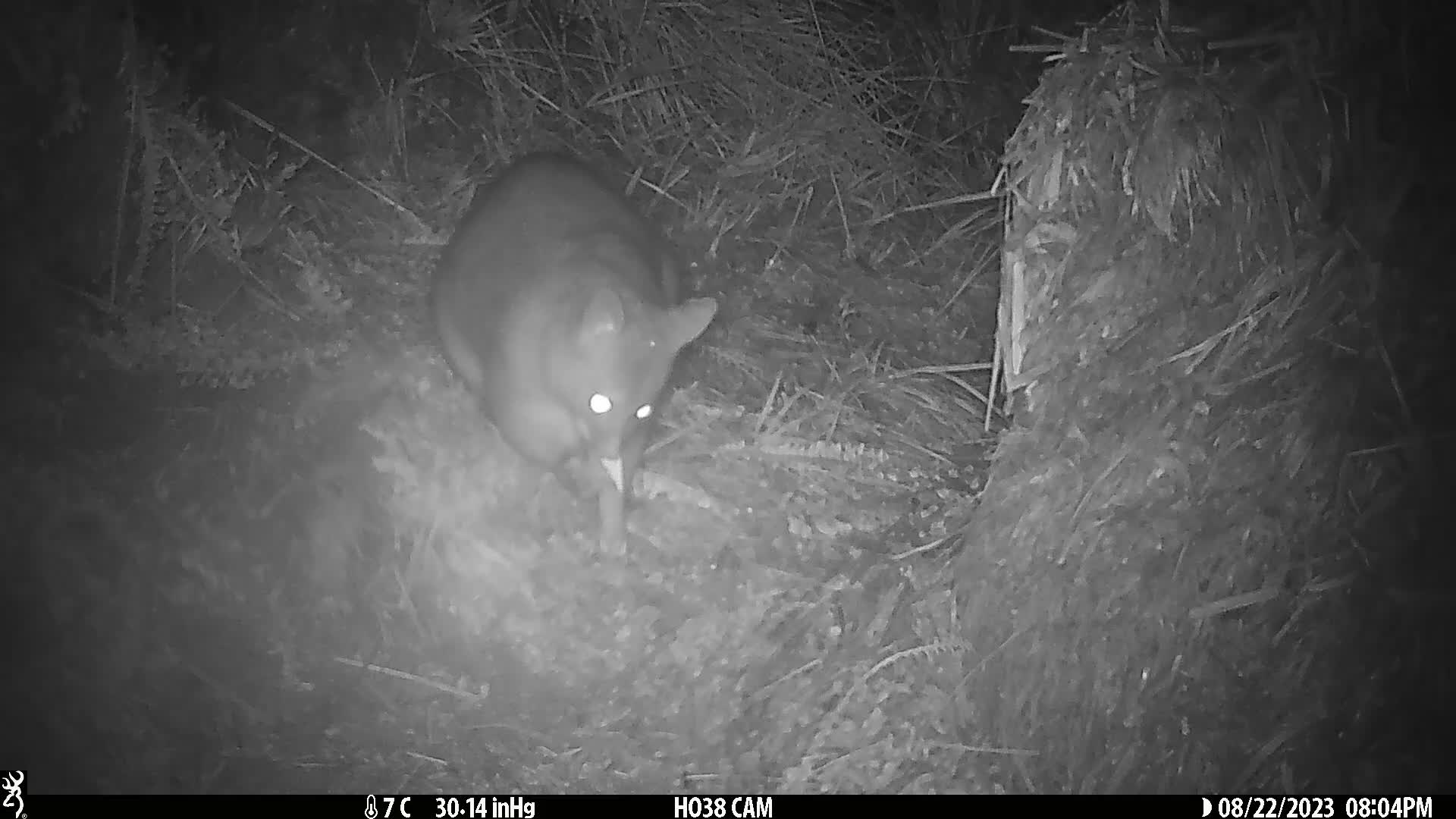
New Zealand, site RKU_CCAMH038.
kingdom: Animalia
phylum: Chordata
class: Mammalia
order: Diprotodontia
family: Phalangeridae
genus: Trichosurus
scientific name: Trichosurus vulpecula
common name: common brushtail possum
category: possum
Possum (common brushtail possum) (Trichosurus vulpecula).